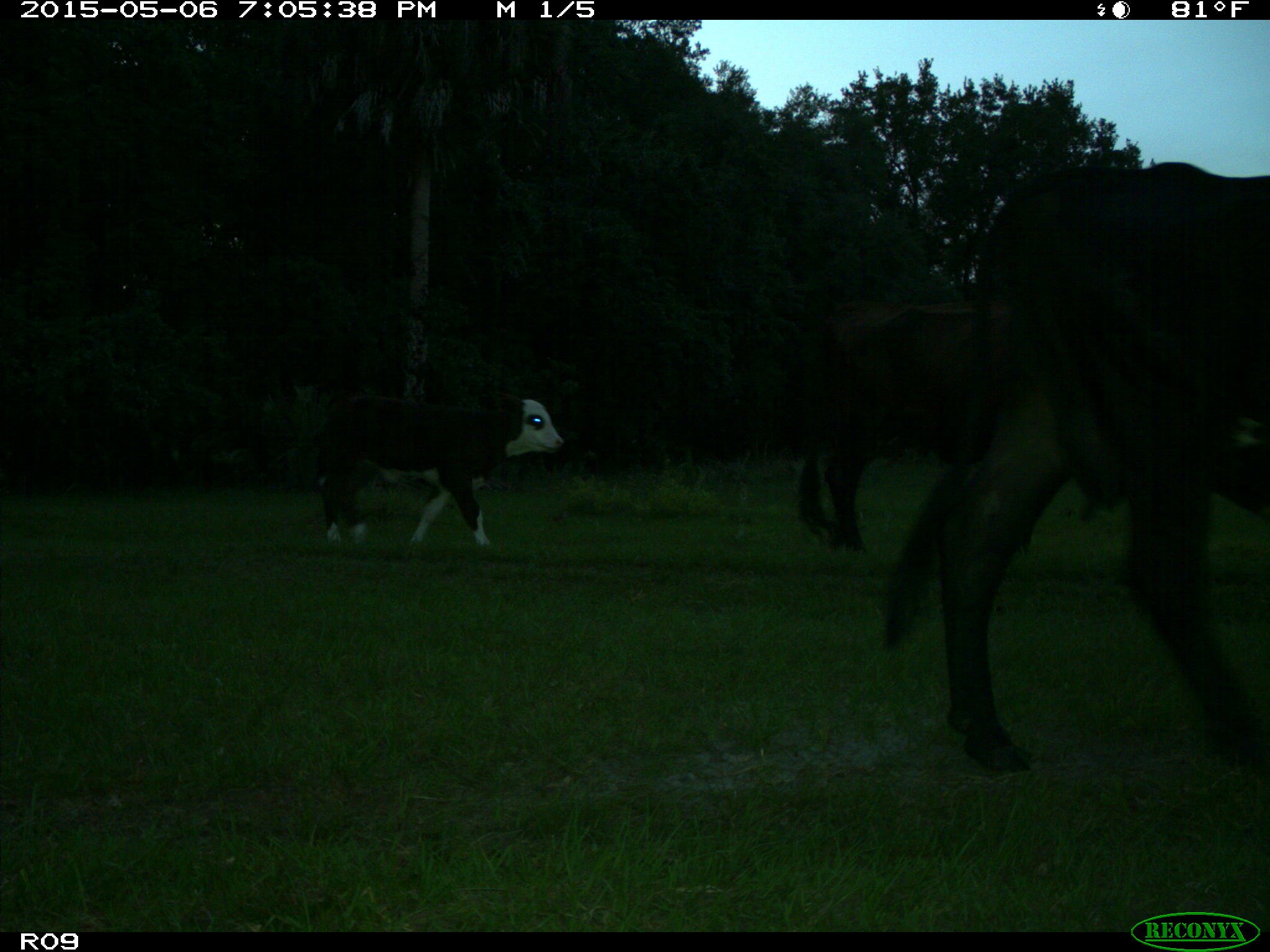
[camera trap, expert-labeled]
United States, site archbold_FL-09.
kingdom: Animalia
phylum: Chordata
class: Mammalia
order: Artiodactyla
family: Bovidae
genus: Bos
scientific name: Bos taurus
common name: domestic cow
Bos taurus (domestic cow).